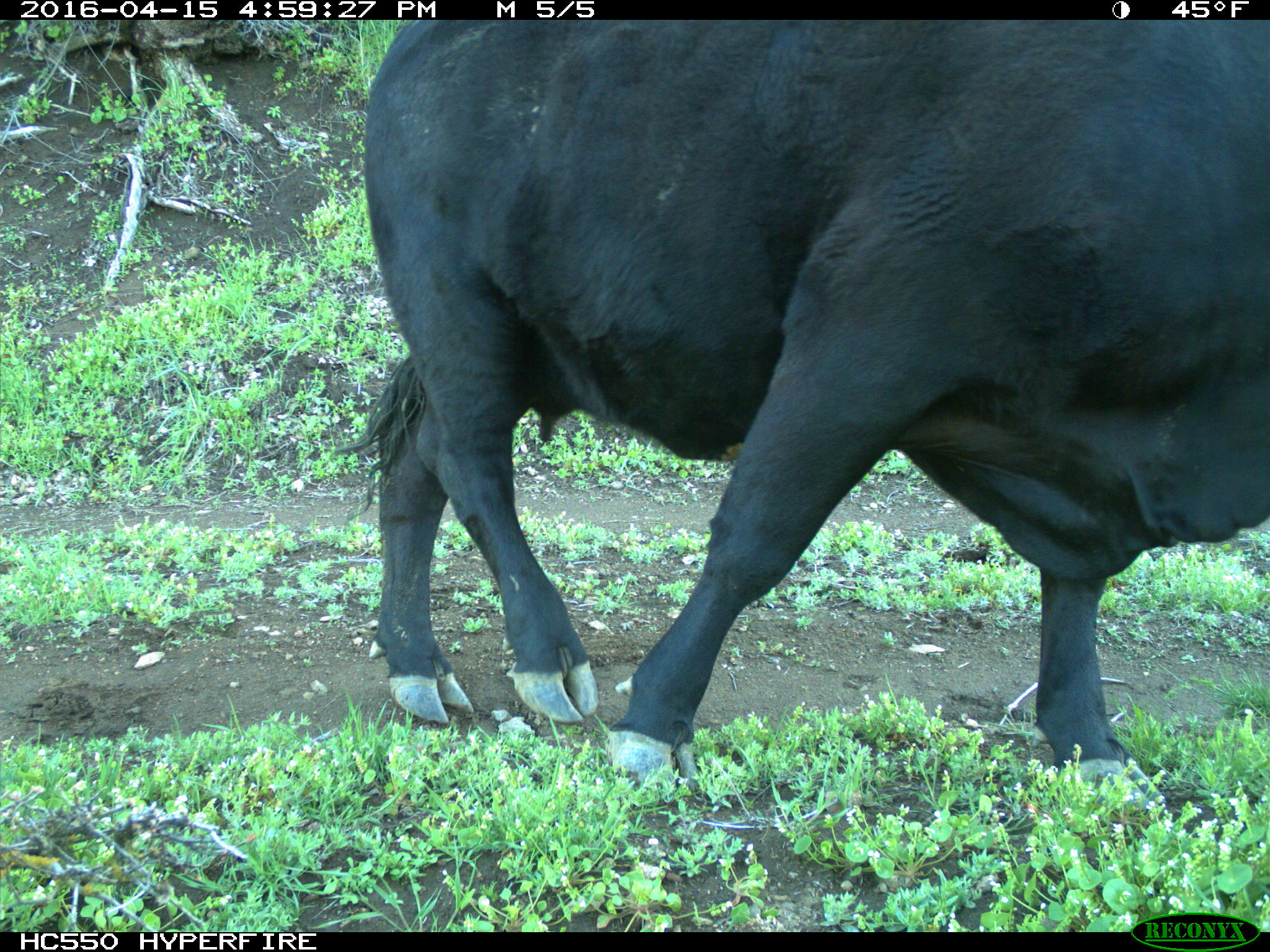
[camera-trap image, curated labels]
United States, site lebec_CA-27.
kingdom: Animalia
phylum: Chordata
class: Mammalia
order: Artiodactyla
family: Bovidae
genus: Bos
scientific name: Bos taurus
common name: domestic cow